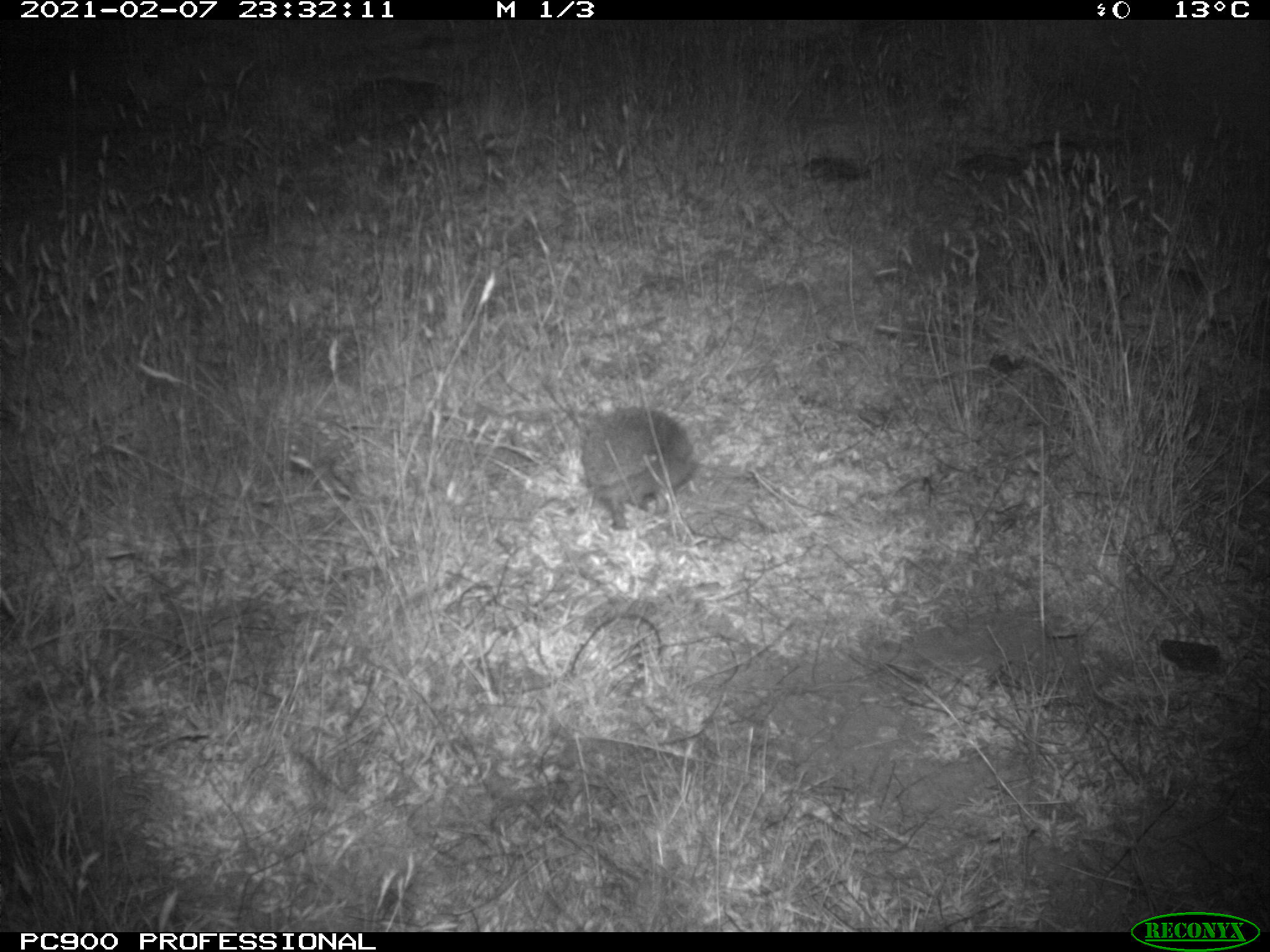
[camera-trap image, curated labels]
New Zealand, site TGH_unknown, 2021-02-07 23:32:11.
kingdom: Animalia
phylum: Chordata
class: Mammalia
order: Eulipotyphla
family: Erinaceidae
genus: Erinaceus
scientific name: Erinaceus europaeus europaeus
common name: european hedgehog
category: hedgehog